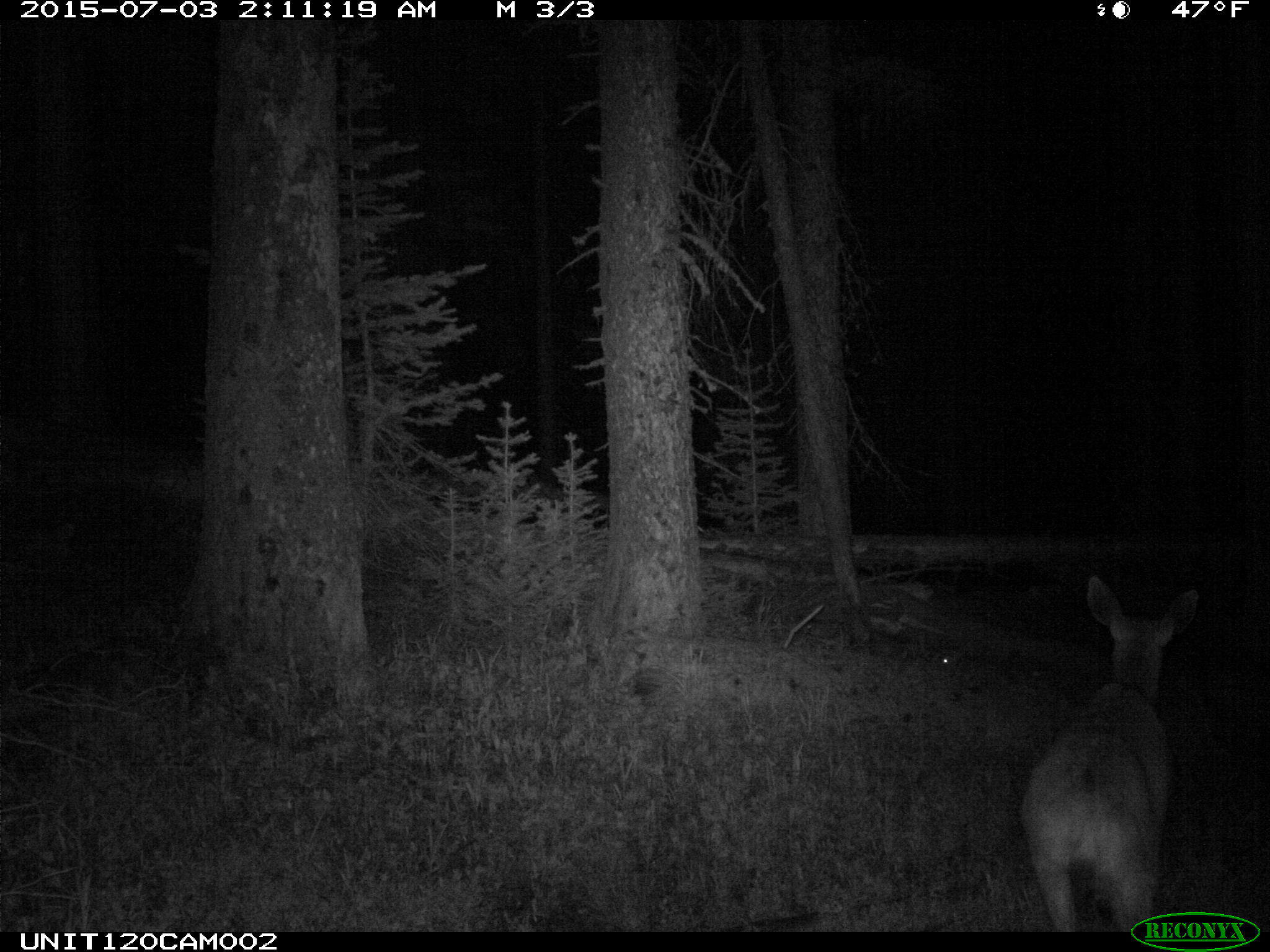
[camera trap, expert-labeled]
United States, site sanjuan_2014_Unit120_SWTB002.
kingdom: Animalia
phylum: Chordata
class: Mammalia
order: Artiodactyla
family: Cervidae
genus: Odocoileus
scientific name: Odocoileus hemionus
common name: mule deer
Odocoileus hemionus (mule deer).